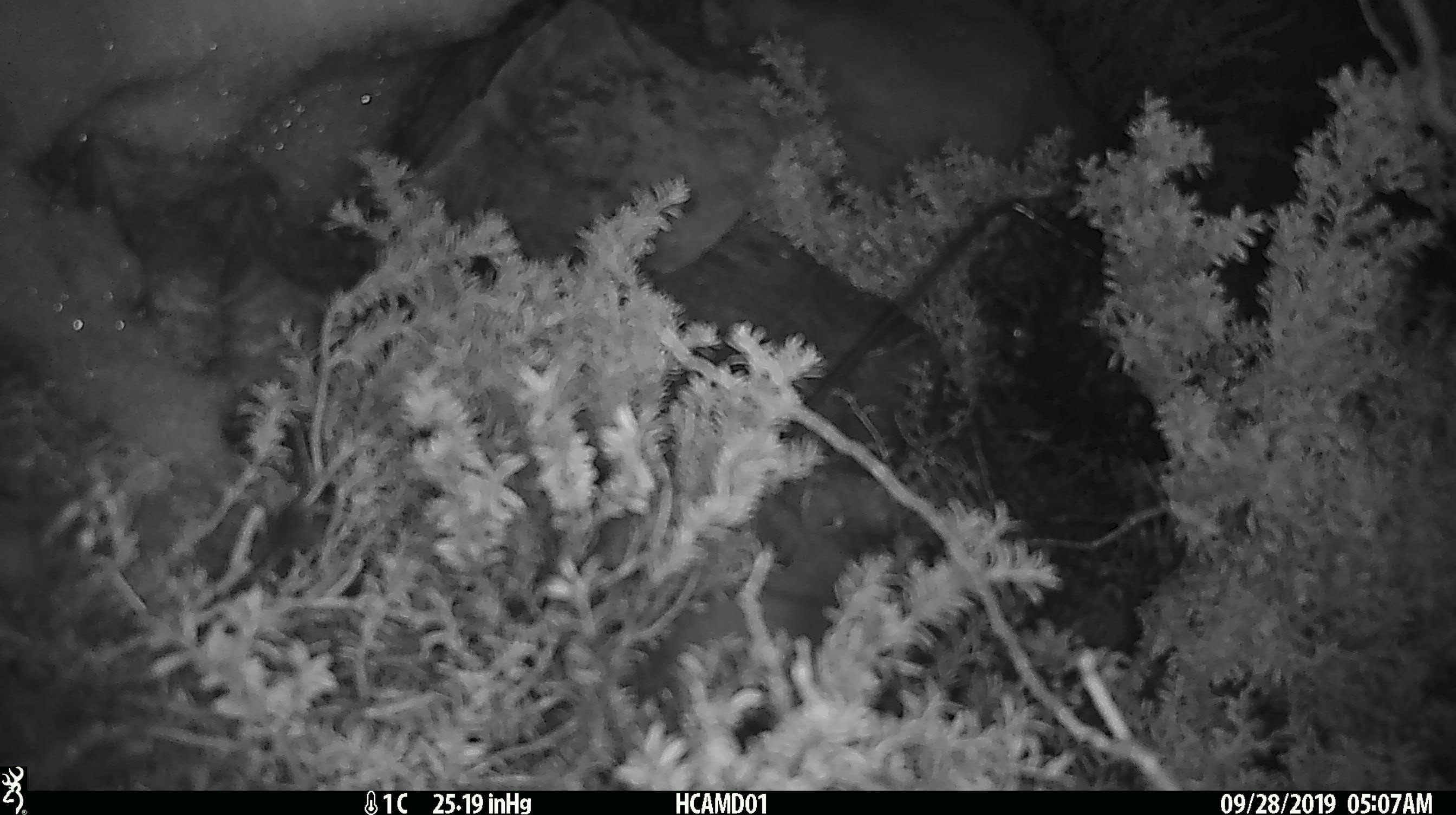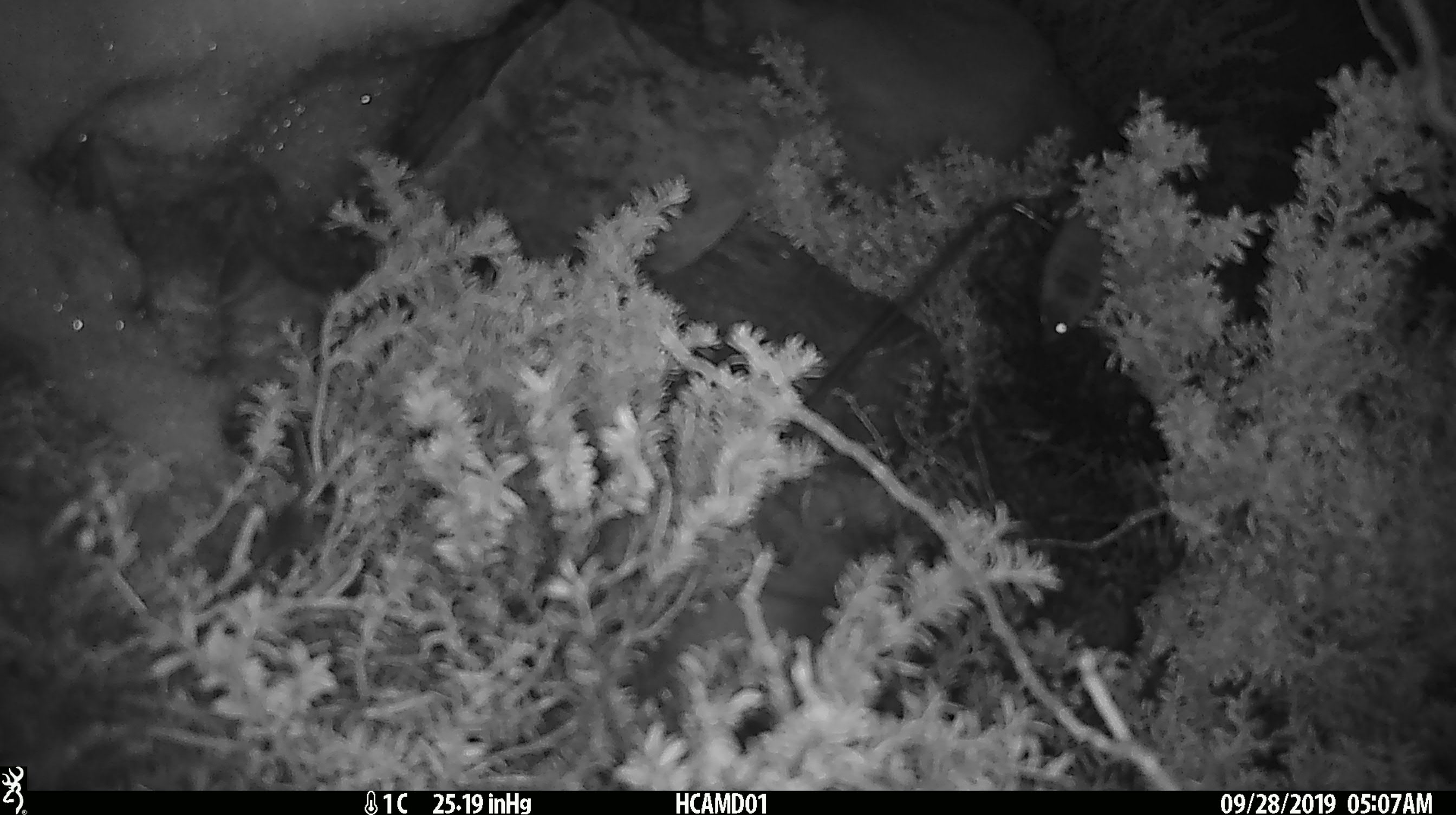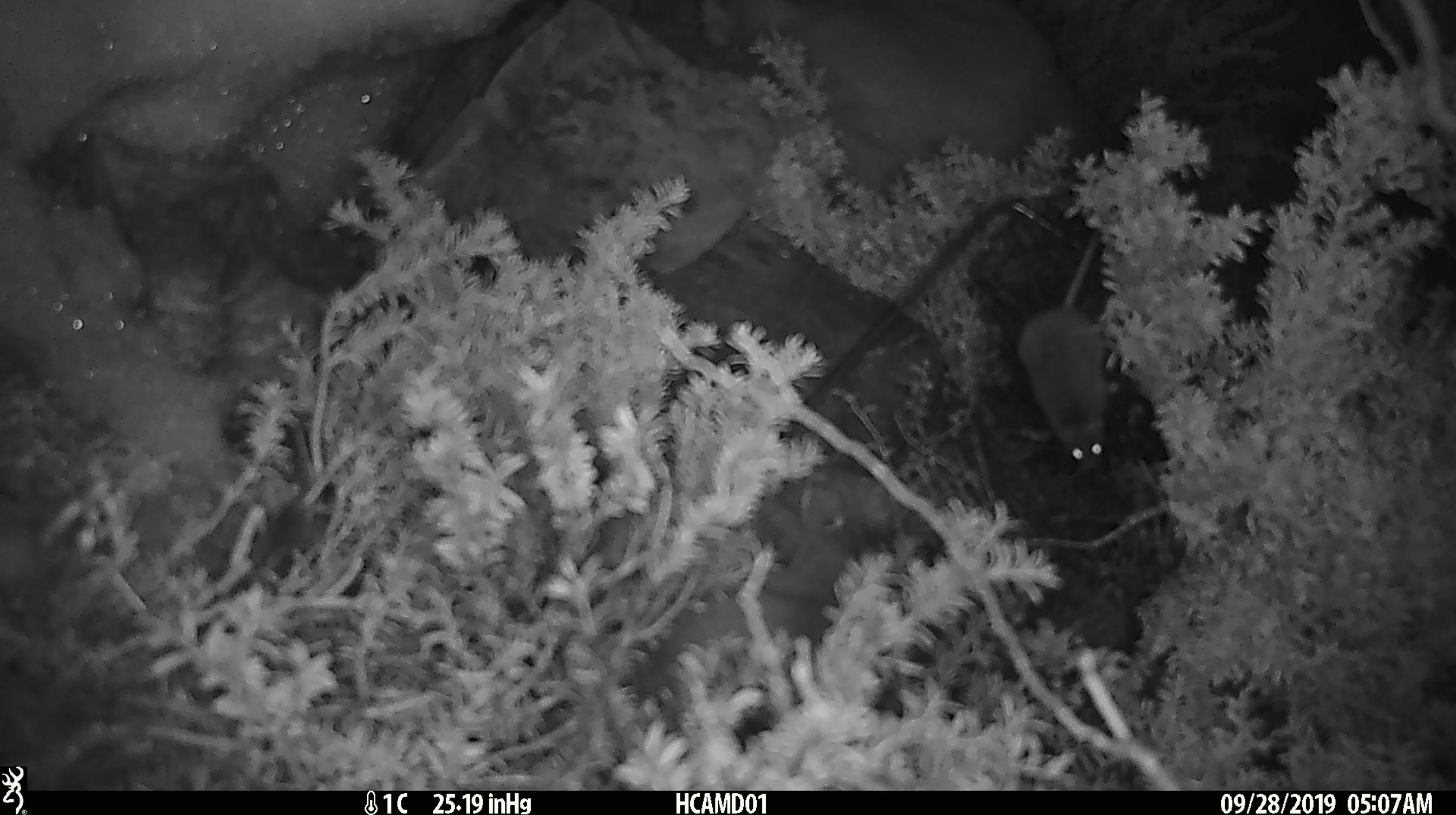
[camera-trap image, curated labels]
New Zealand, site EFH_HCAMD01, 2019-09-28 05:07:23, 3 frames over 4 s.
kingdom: Animalia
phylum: Chordata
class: Mammalia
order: Rodentia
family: Muridae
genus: Mus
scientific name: Mus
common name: mouse